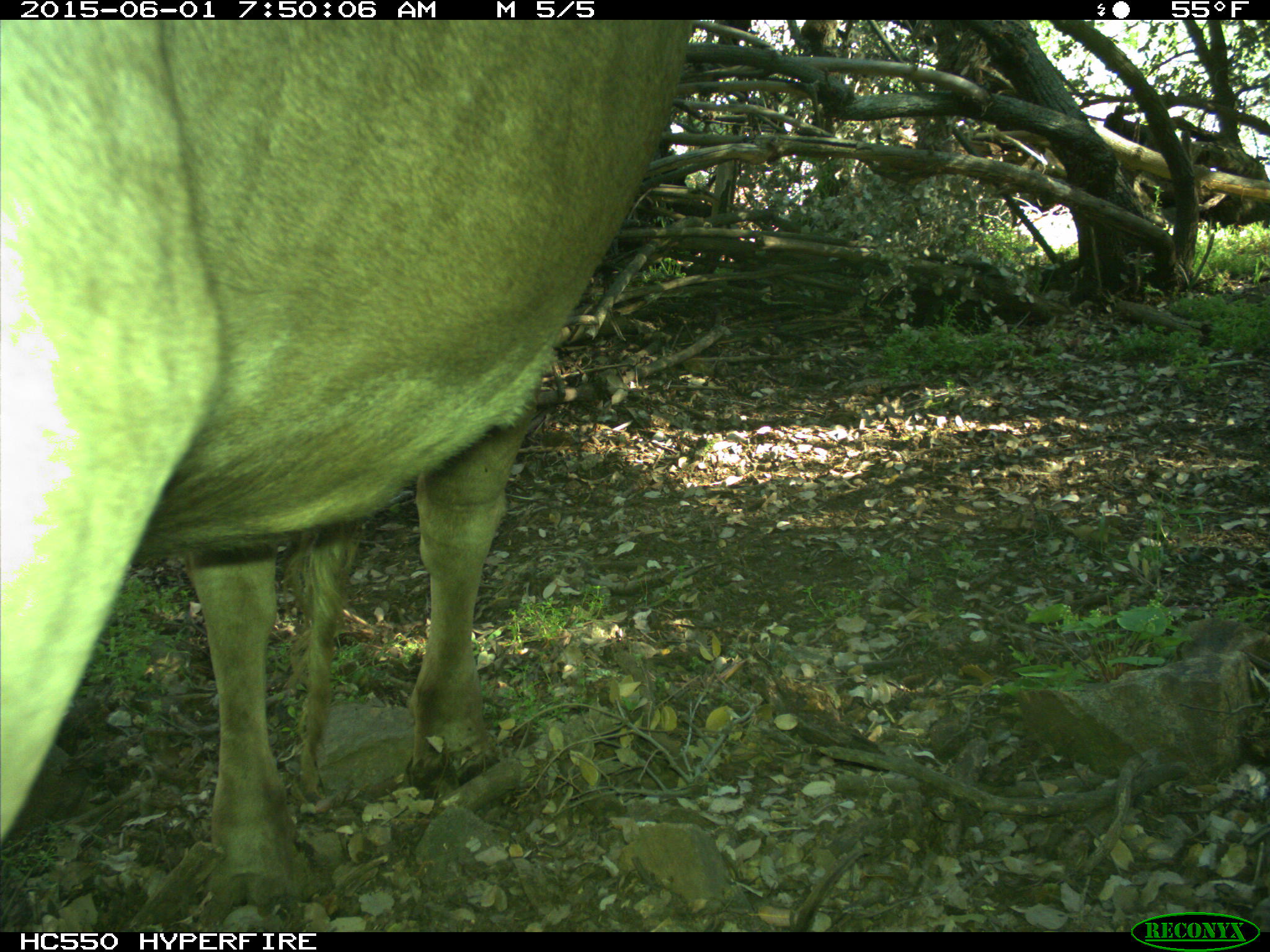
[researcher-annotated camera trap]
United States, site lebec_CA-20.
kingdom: Animalia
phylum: Chordata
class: Mammalia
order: Artiodactyla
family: Bovidae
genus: Bos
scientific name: Bos taurus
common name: domestic cow